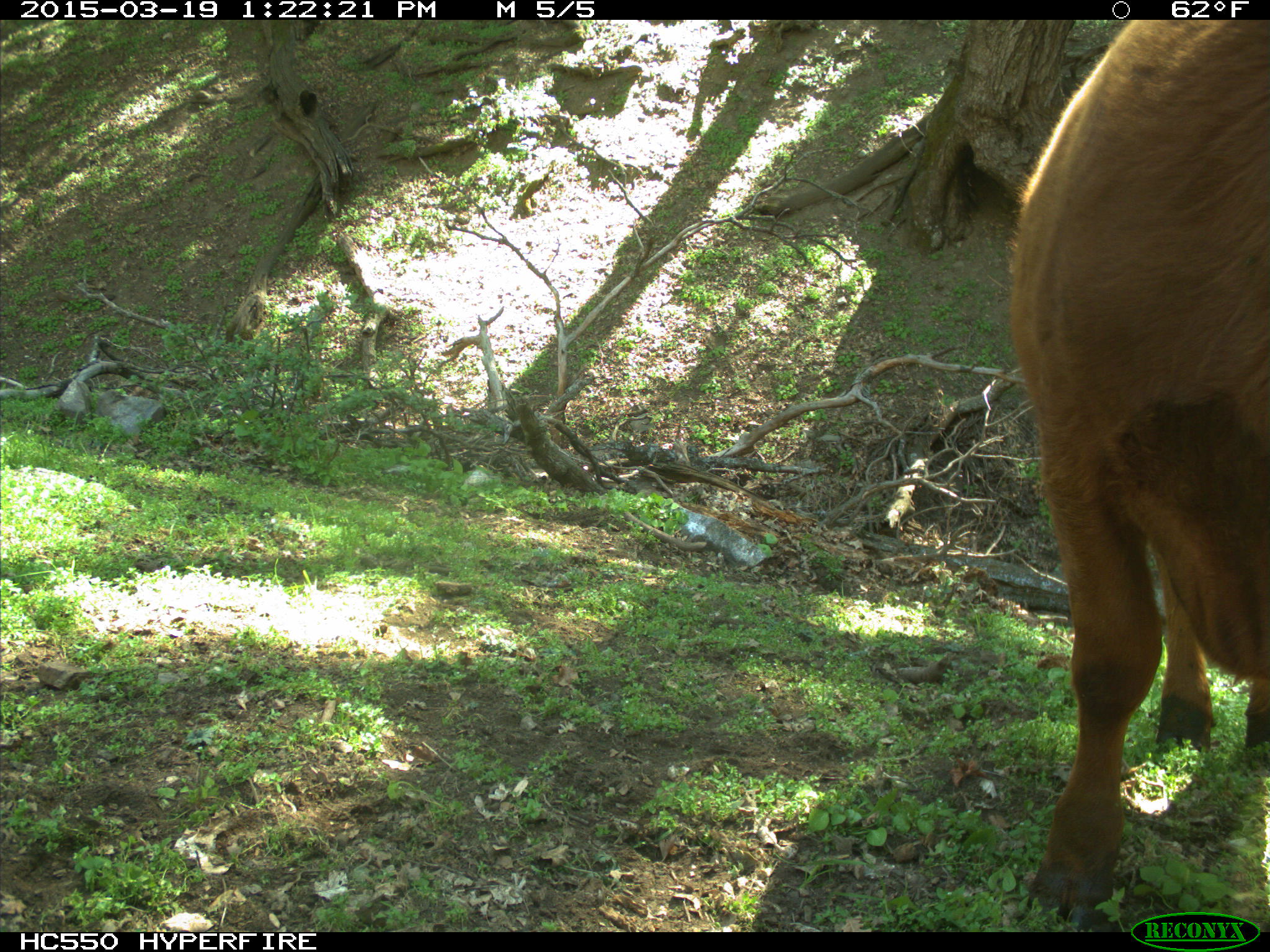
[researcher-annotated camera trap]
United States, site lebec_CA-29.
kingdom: Animalia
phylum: Chordata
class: Mammalia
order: Artiodactyla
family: Bovidae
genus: Bos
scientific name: Bos taurus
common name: domestic cow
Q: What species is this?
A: Bos taurus (domestic cow).